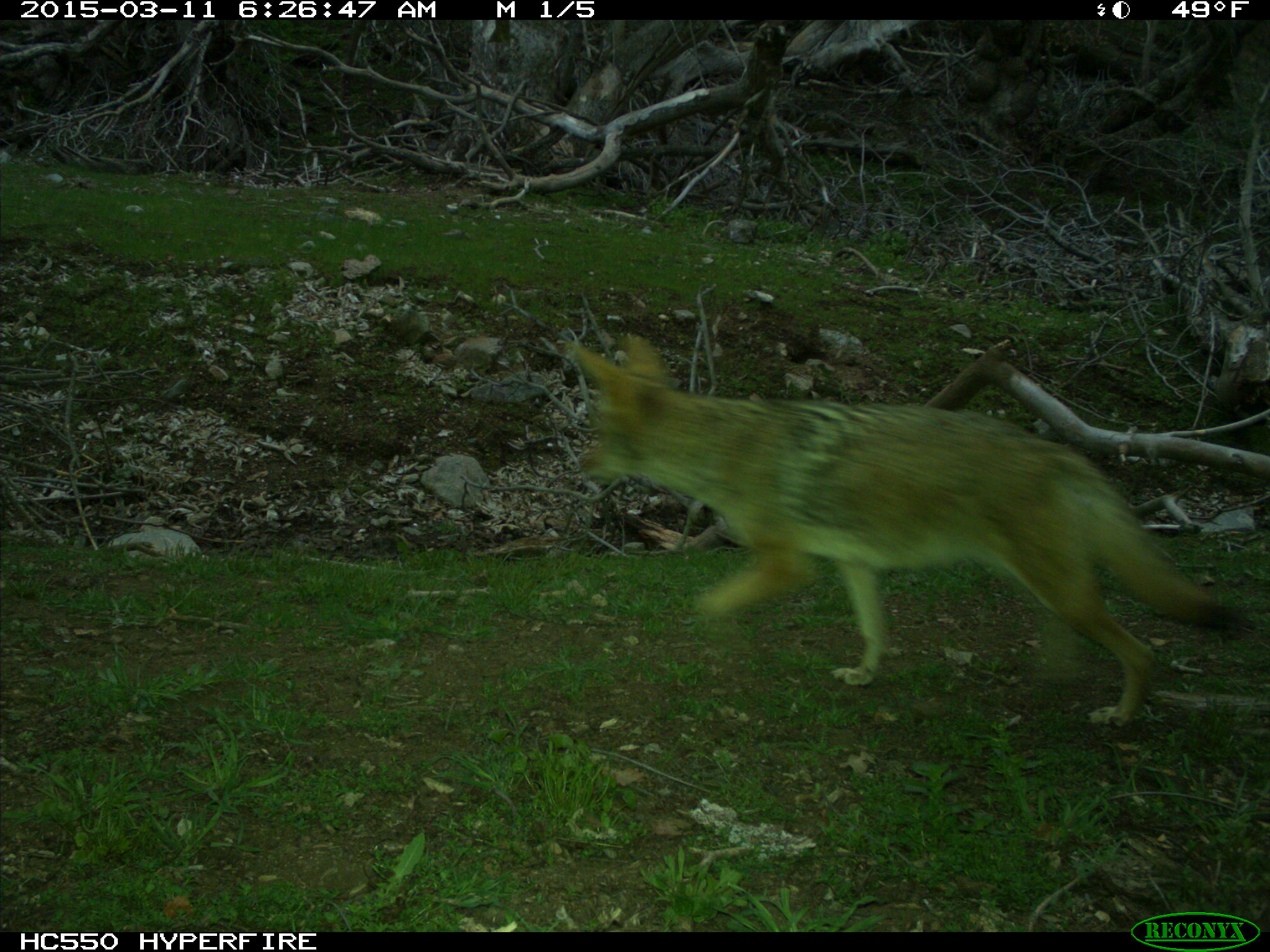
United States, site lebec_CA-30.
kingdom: Animalia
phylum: Chordata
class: Mammalia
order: Carnivora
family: Canidae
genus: Canis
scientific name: Canis latrans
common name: coyote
Canis latrans (coyote).